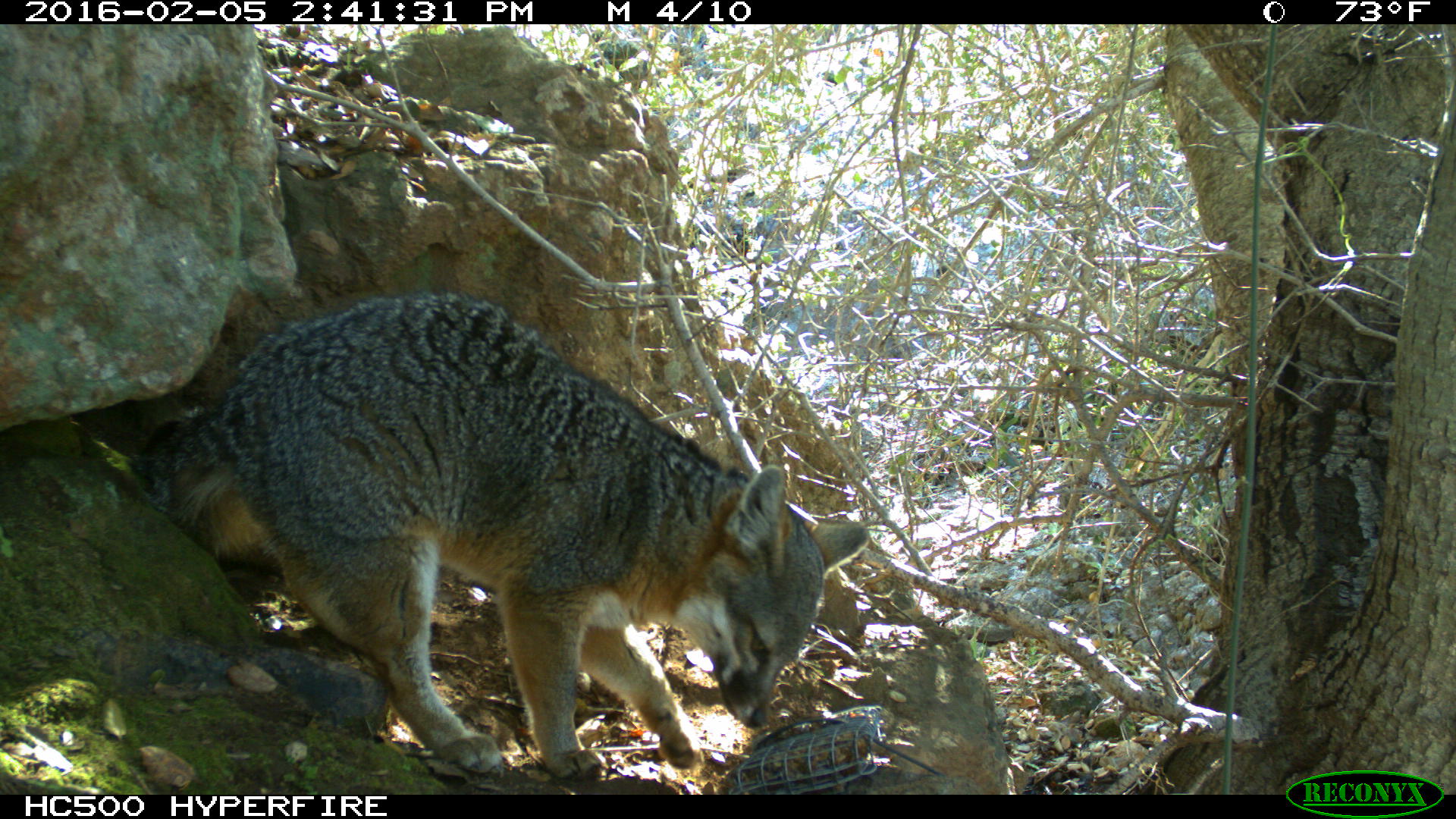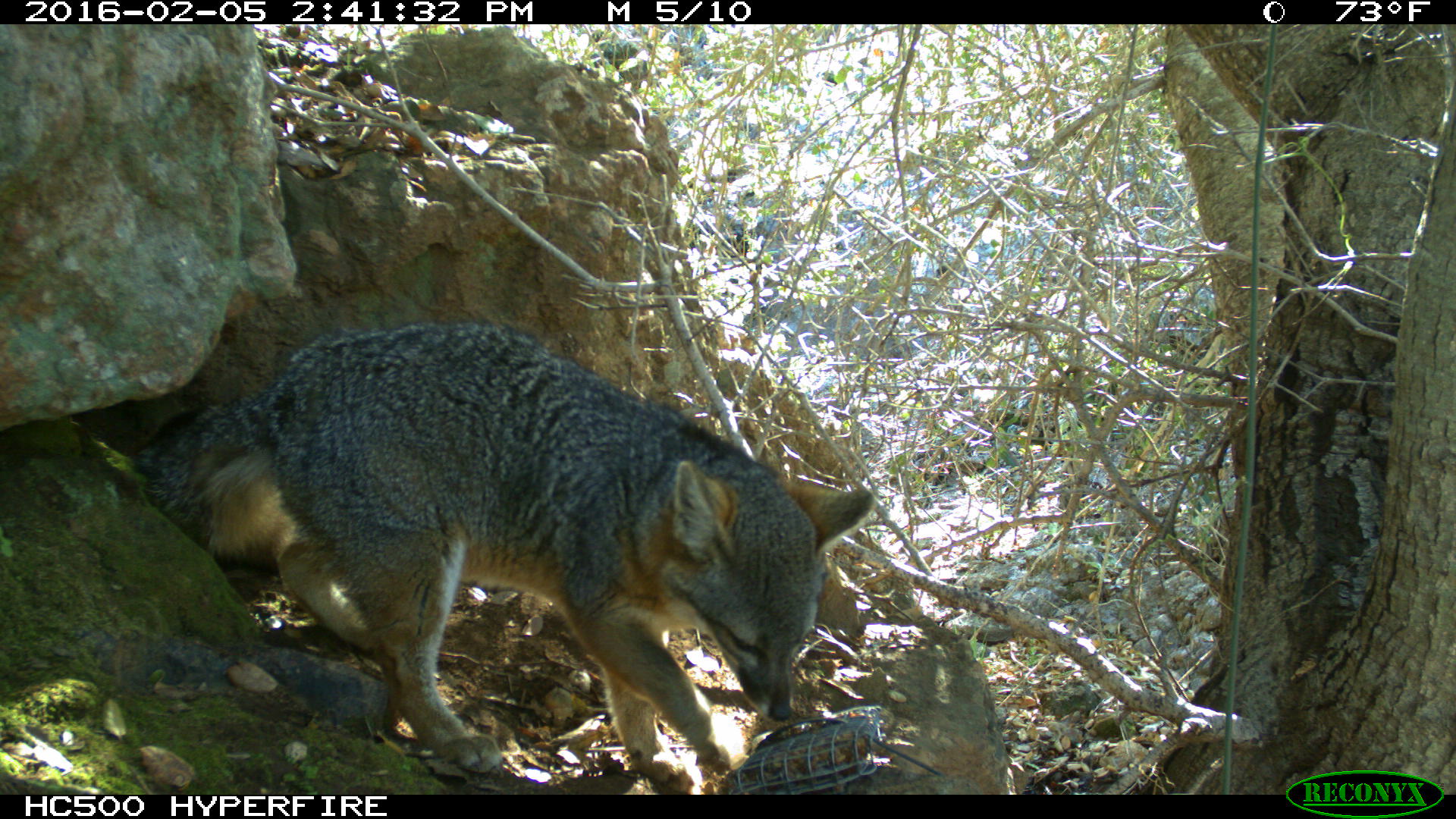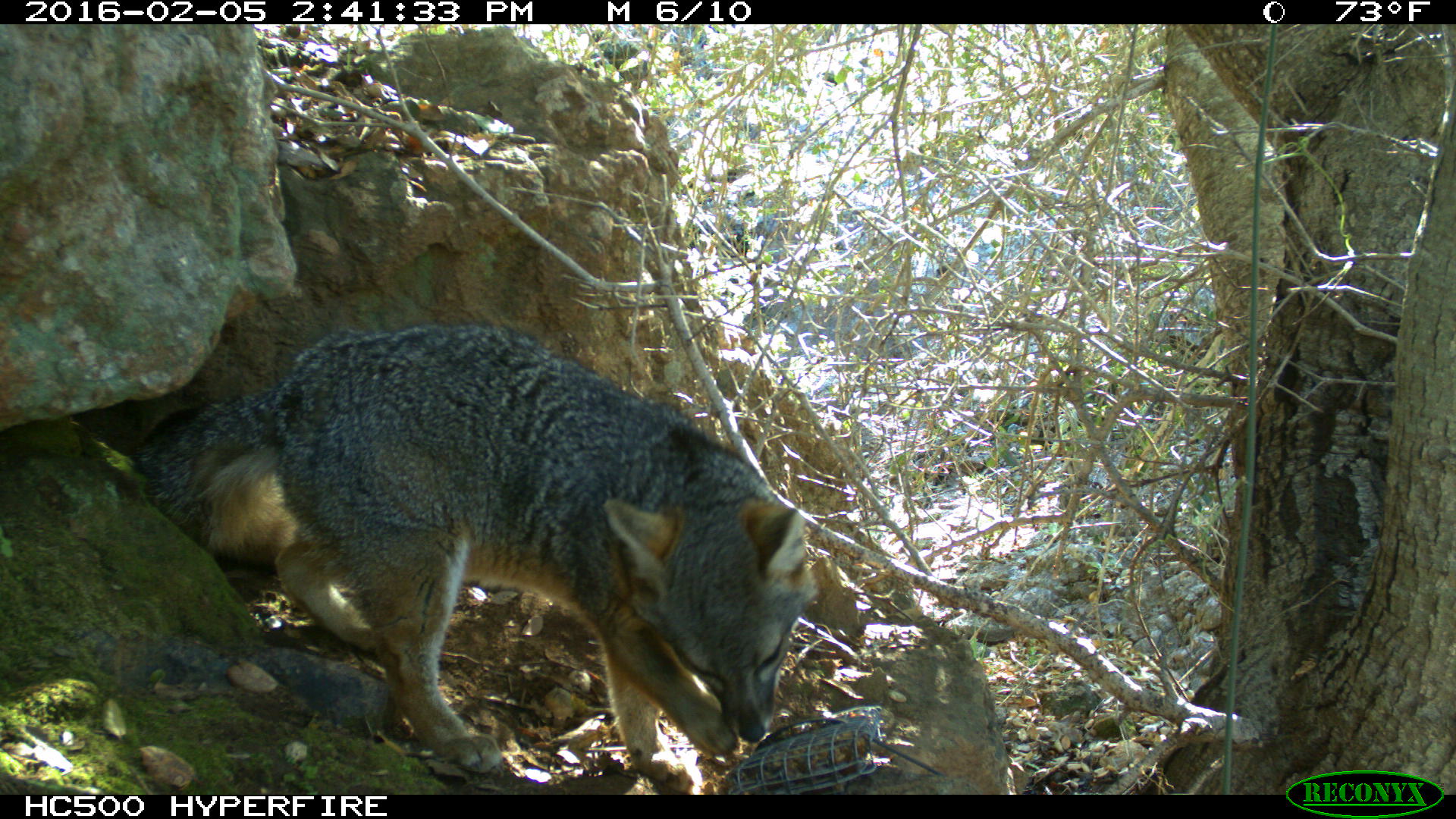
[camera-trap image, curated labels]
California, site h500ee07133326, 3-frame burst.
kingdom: Animalia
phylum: Chordata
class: Mammalia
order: Carnivora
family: Canidae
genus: Urocyon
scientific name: Urocyon littoralis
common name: island fox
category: fox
Fox (island fox) (Urocyon littoralis).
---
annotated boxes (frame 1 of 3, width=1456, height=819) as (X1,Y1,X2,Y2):
fox: (130,290,868,782)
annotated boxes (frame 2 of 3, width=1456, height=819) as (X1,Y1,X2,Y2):
fox: (134,322,874,795)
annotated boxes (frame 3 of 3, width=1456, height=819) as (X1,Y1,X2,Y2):
fox: (136,323,815,794)